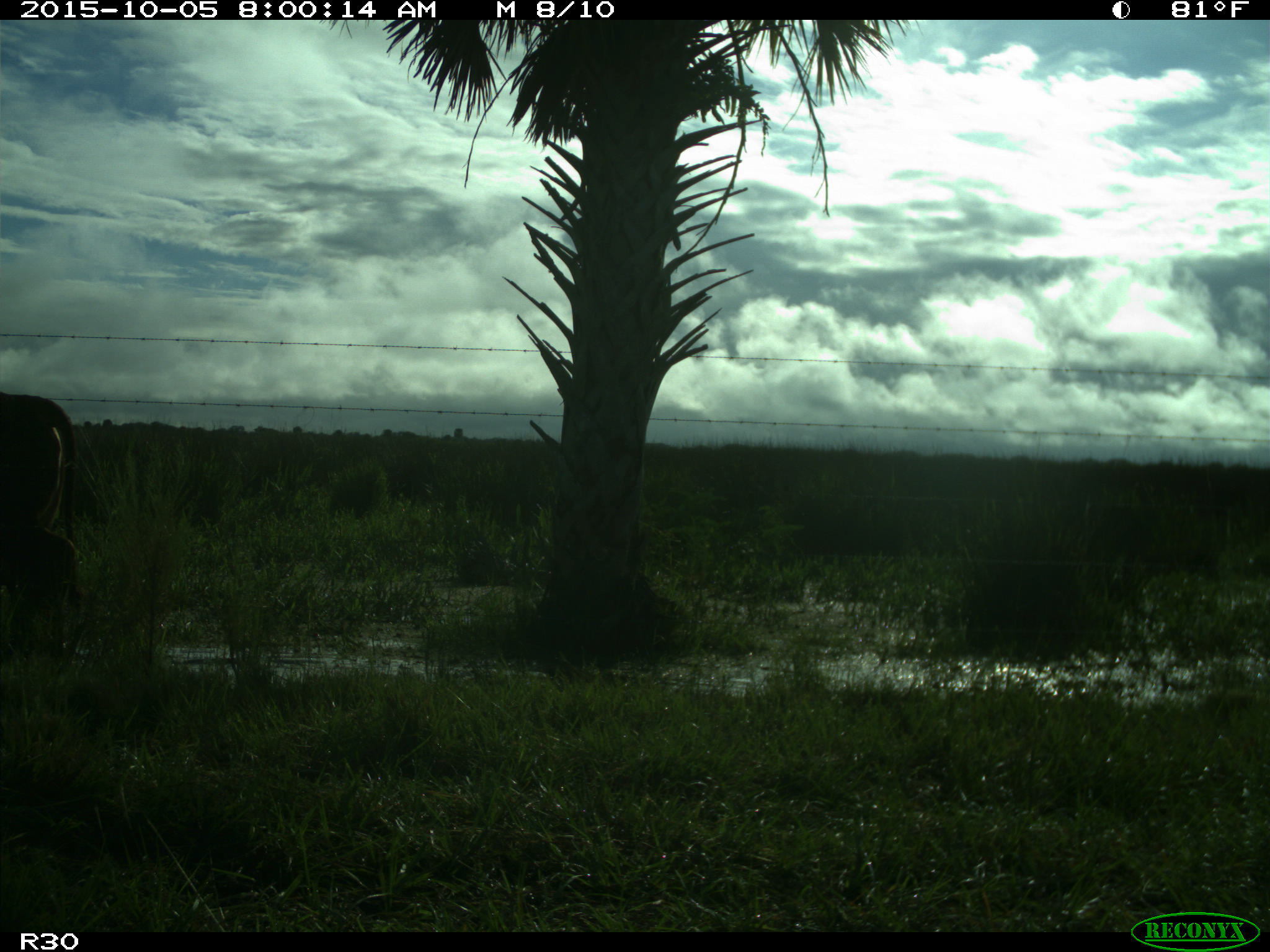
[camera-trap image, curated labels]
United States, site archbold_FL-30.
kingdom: Animalia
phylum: Chordata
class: Mammalia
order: Artiodactyla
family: Bovidae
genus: Bos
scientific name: Bos taurus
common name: domestic cow